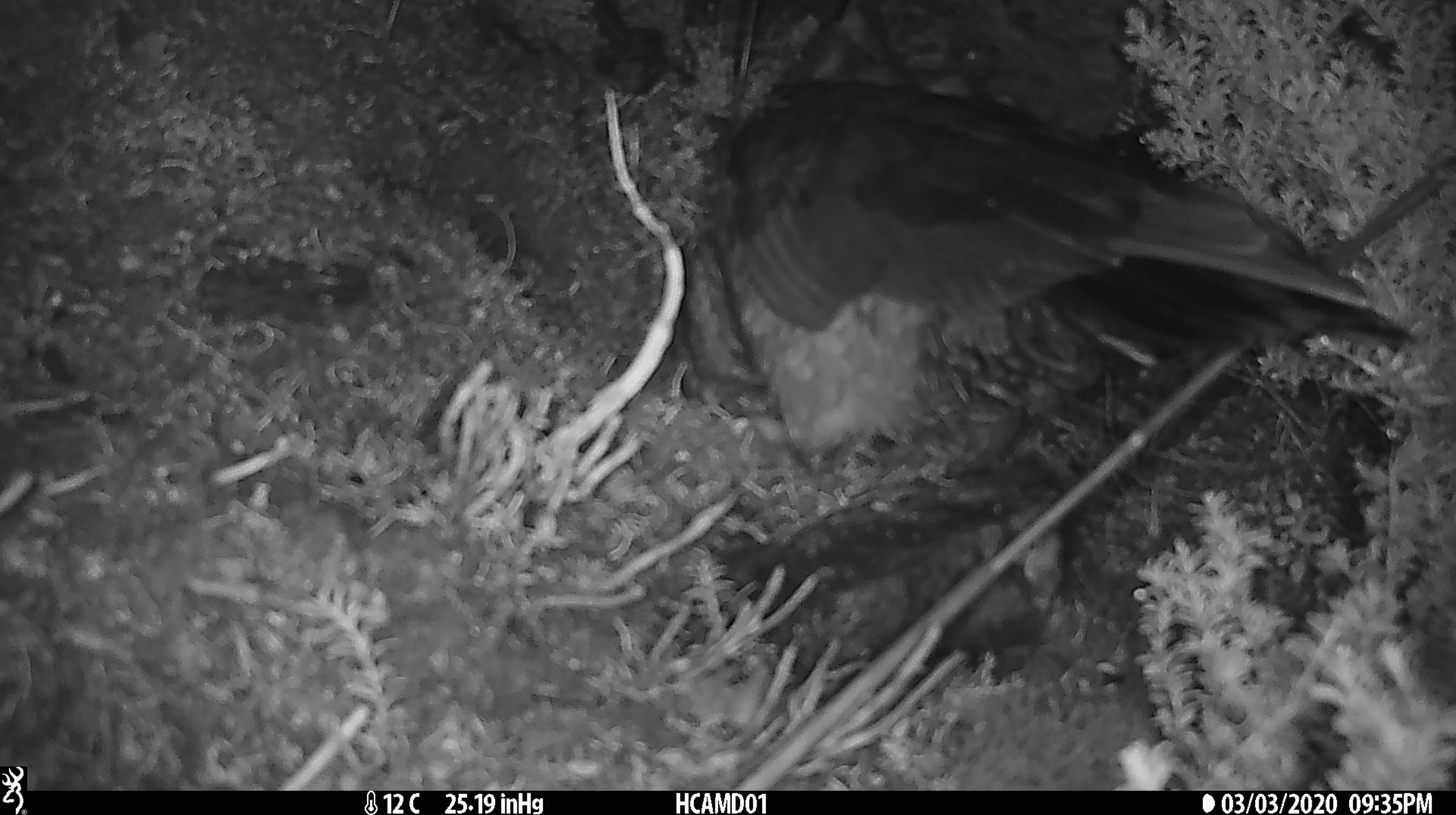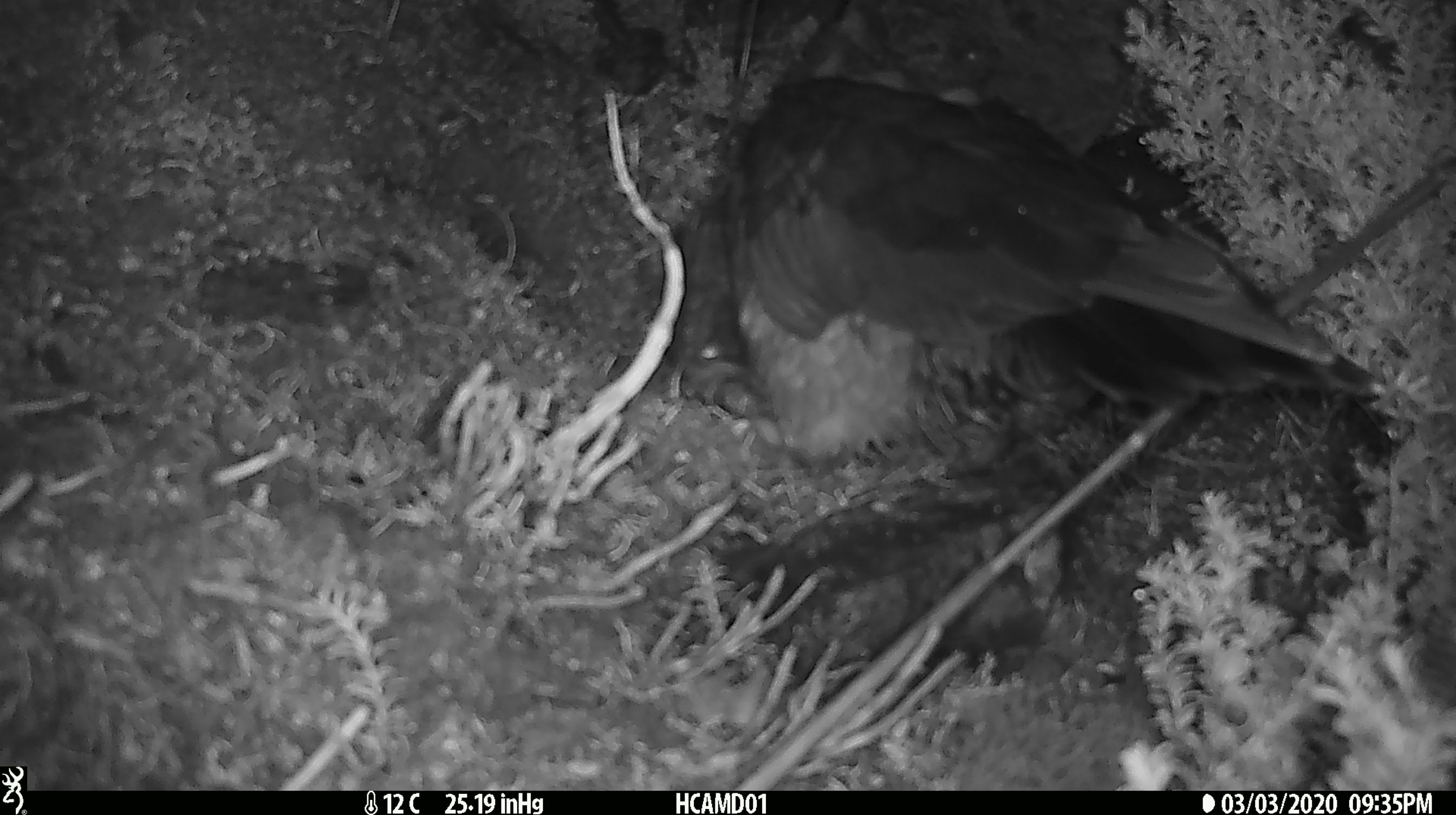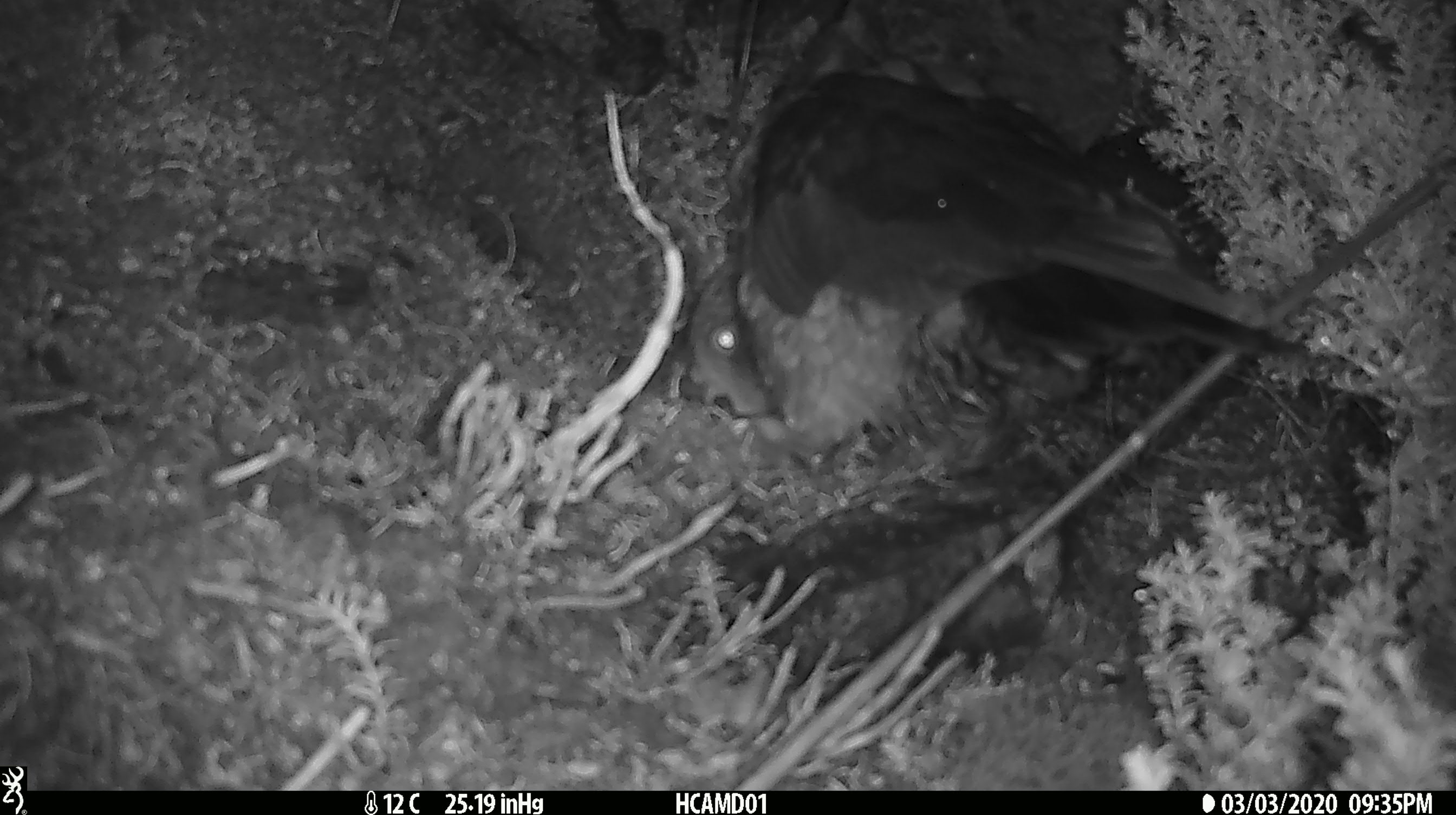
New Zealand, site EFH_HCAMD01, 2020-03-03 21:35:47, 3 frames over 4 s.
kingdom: Animalia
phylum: Chordata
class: Aves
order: Psittaciformes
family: Strigopidae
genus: Nestor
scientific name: Nestor notabilis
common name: kea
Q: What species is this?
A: Kea (Nestor notabilis).